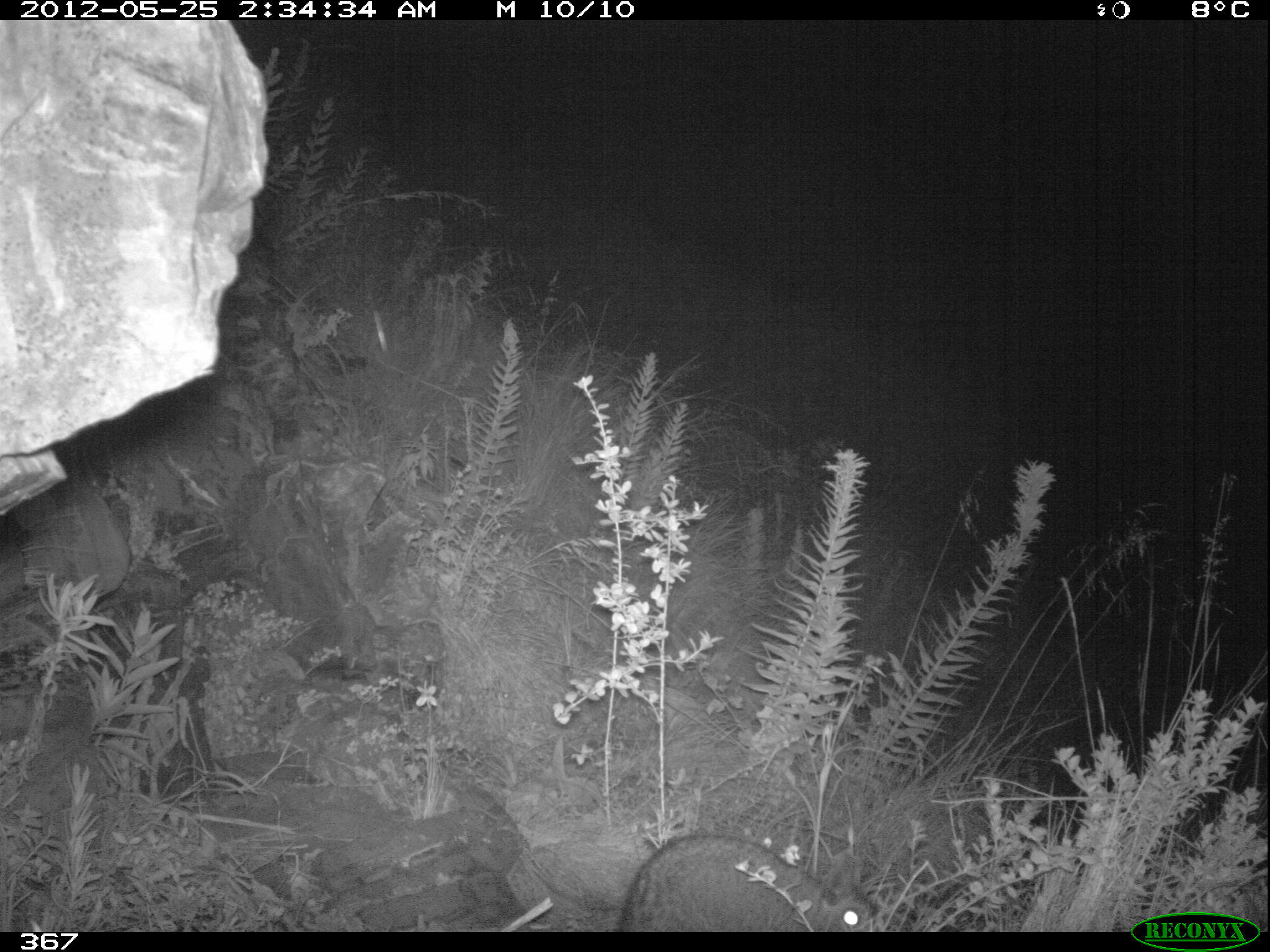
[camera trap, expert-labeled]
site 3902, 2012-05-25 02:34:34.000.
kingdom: Animalia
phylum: Chordata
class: Mammalia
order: Rodentia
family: Chinchillidae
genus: Lagidium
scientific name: Lagidium viscacia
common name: mountain viscacha